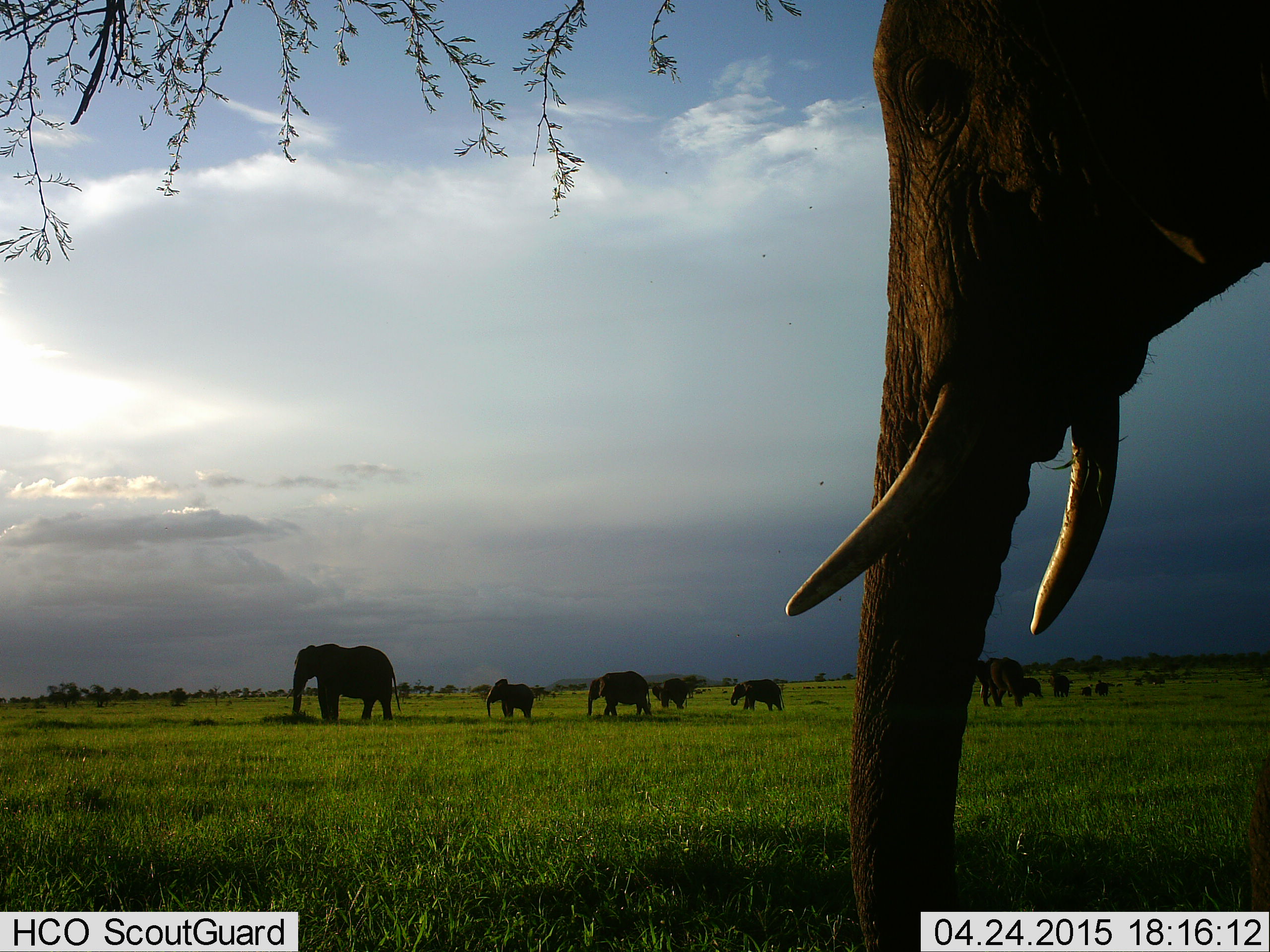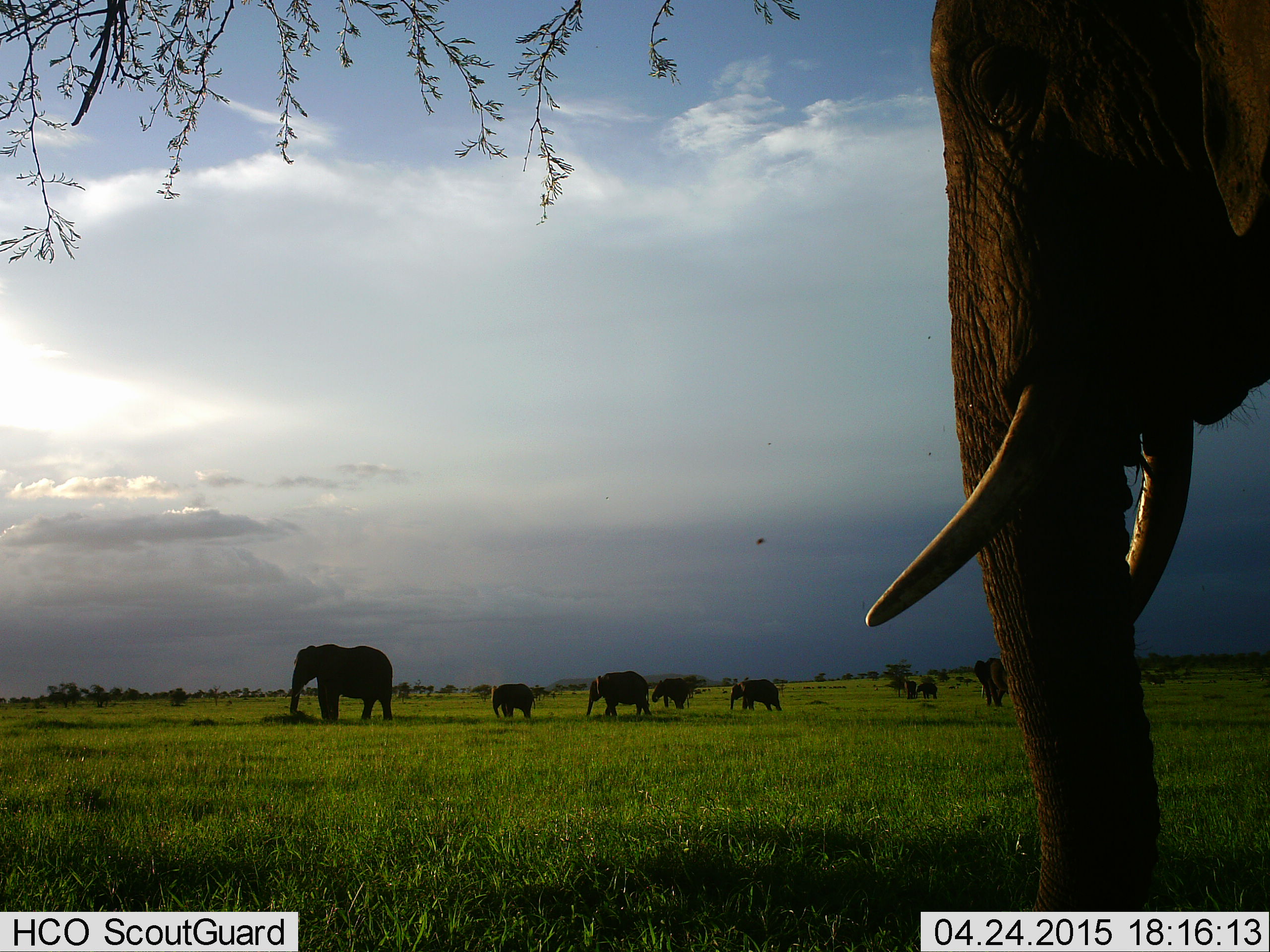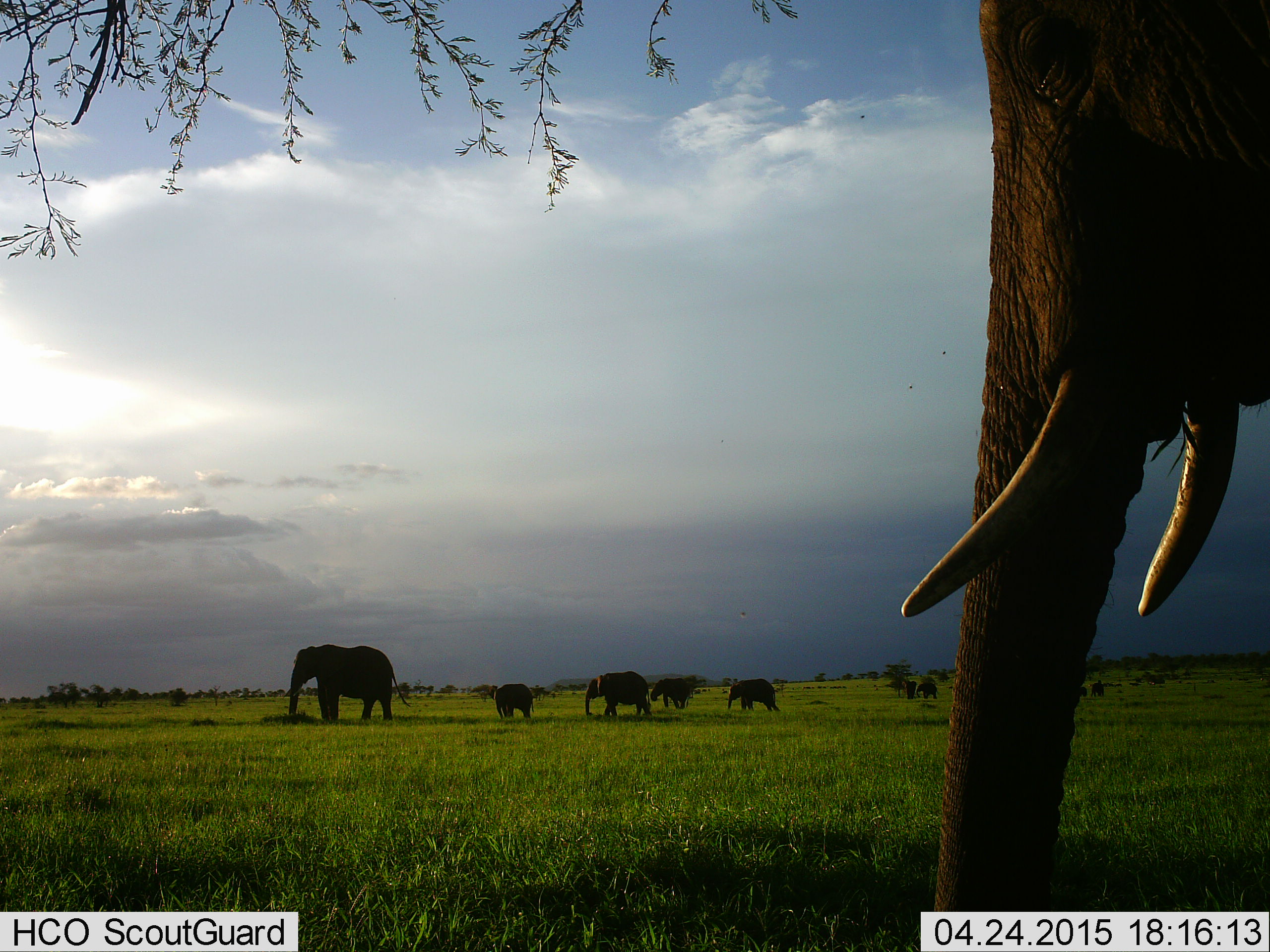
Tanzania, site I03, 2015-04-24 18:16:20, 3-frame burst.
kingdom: Animalia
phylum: Chordata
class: Mammalia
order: Proboscidea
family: Elephantidae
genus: Loxodonta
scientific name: Loxodonta africana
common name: african bush elephant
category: elephant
Elephant (african bush elephant) (Loxodonta africana), count 10. Behavior (volunteer vote fractions): standing 60%, resting 0%, moving 50%, interacting 0%. Young present (vote fraction): 40%. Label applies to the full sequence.